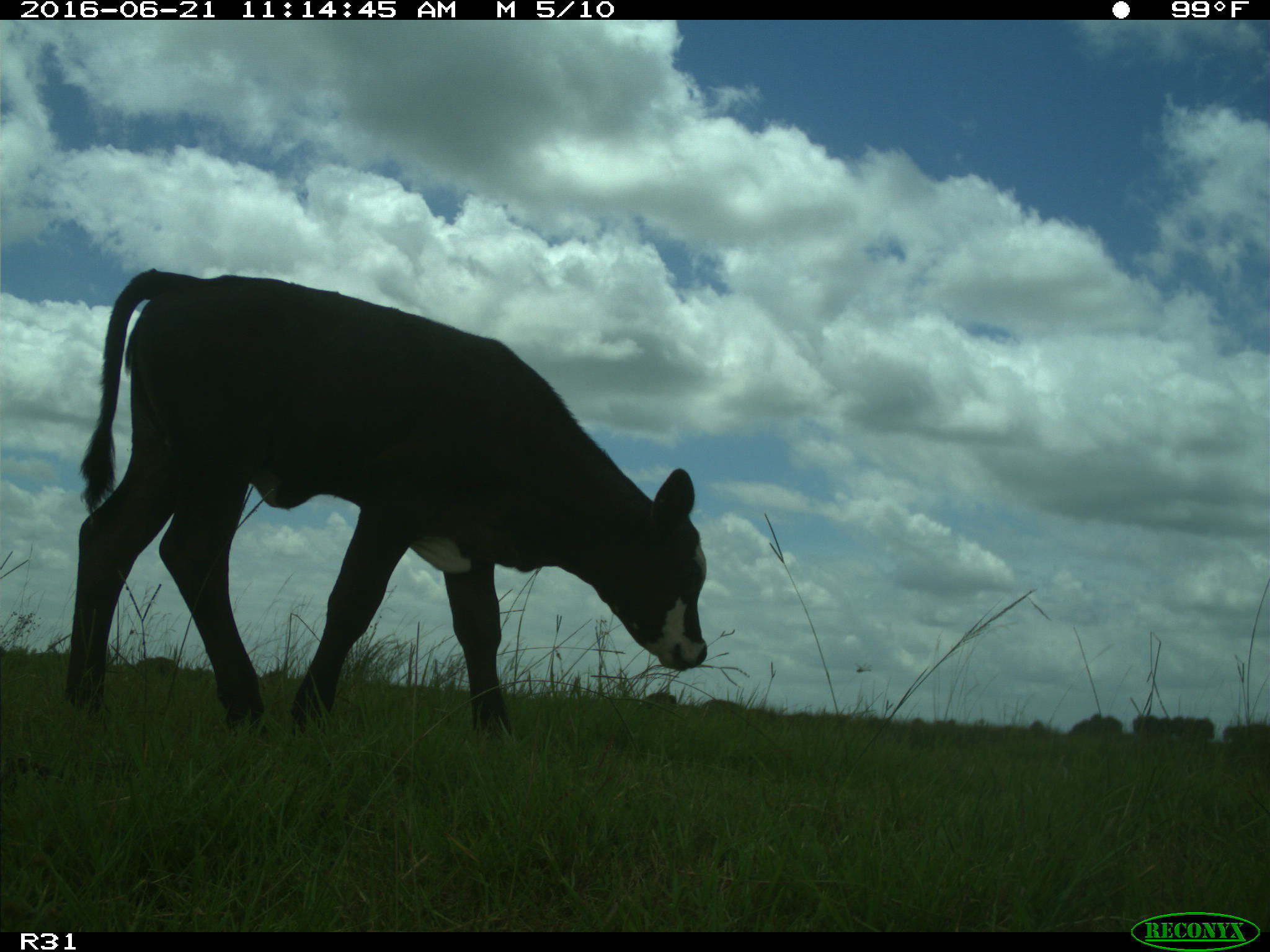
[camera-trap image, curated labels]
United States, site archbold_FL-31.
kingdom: Animalia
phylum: Chordata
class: Mammalia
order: Artiodactyla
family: Bovidae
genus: Bos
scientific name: Bos taurus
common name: domestic cow